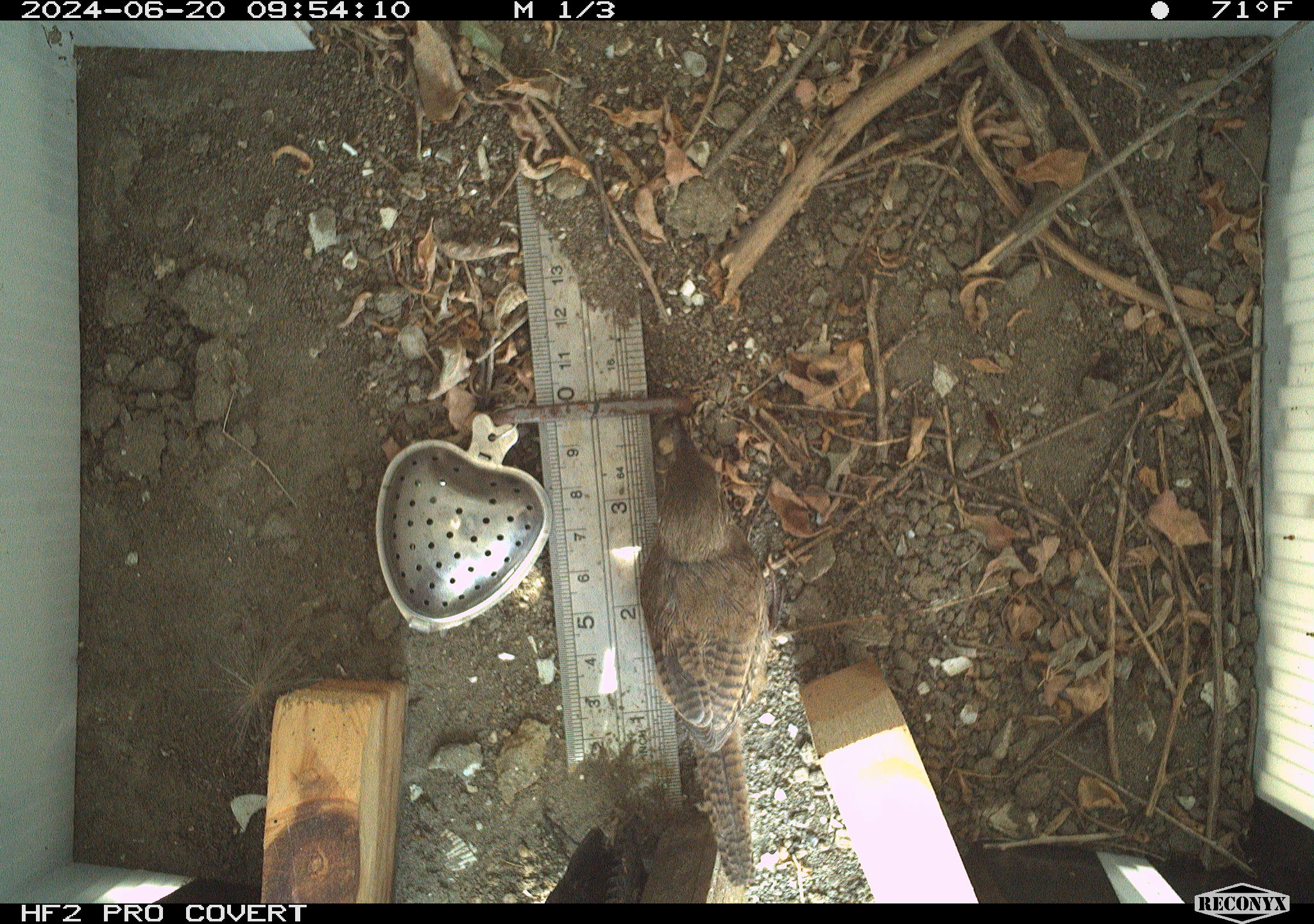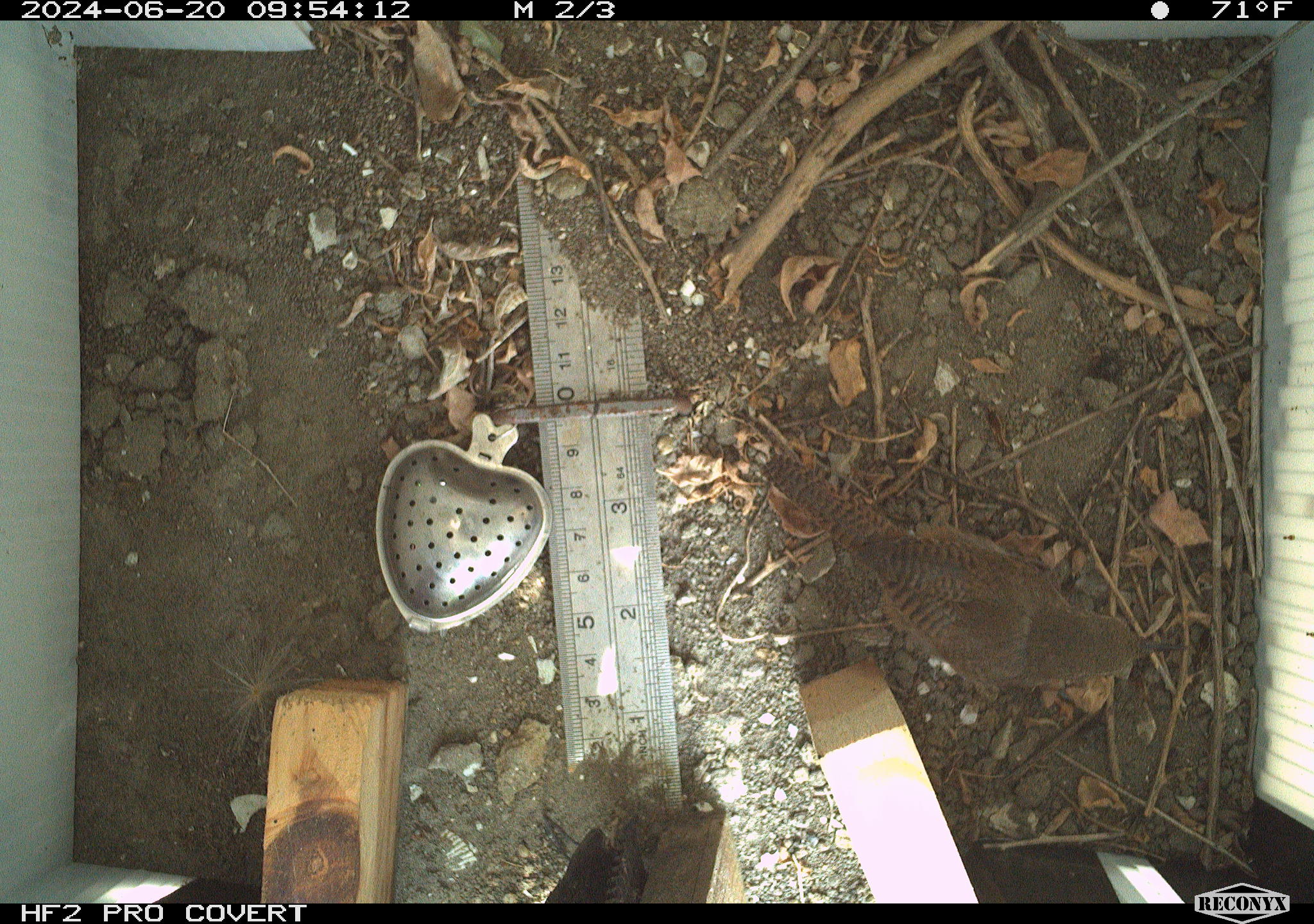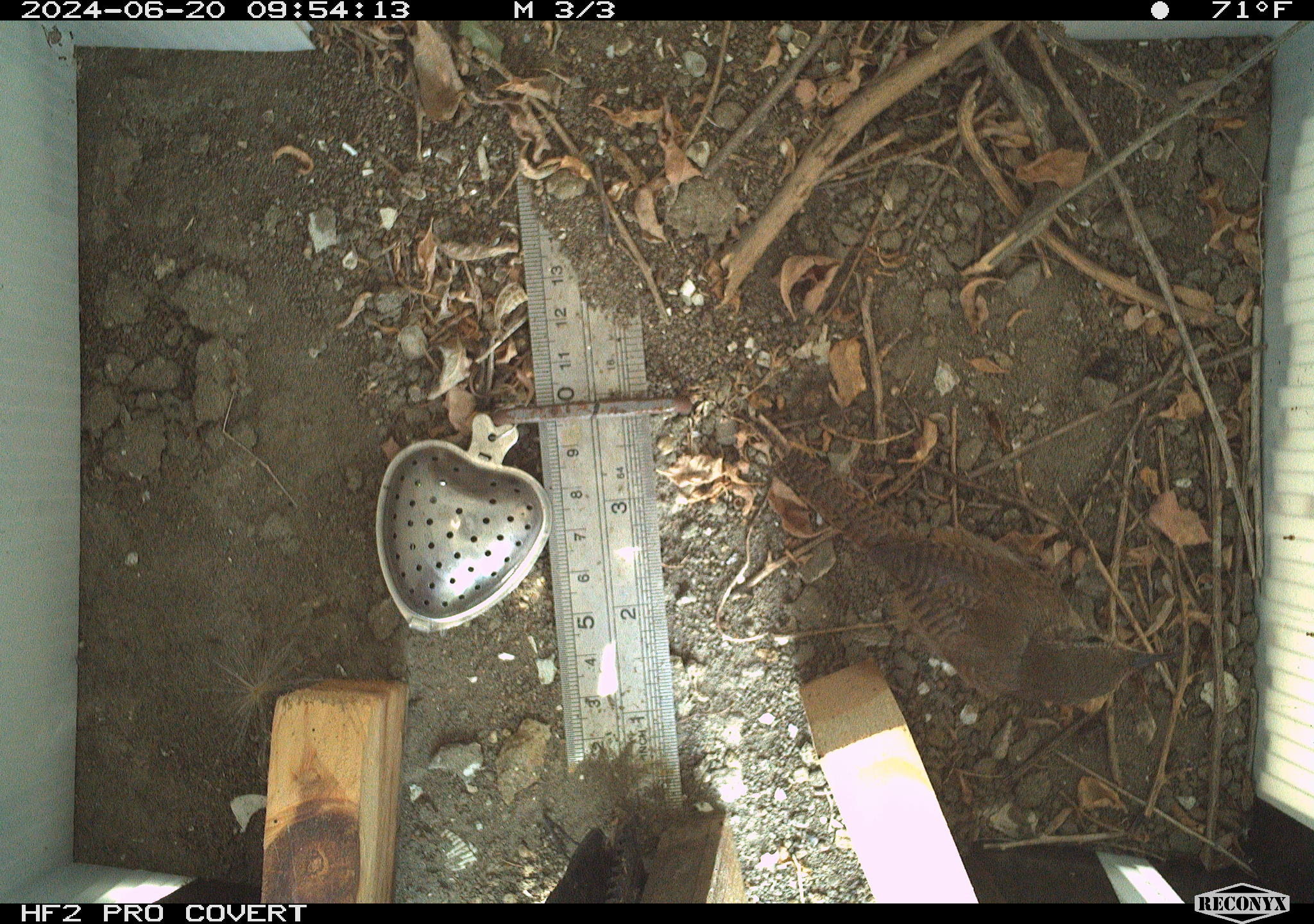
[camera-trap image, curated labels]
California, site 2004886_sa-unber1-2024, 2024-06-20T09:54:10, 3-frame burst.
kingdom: Animalia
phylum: Chordata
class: Aves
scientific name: Aves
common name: bird